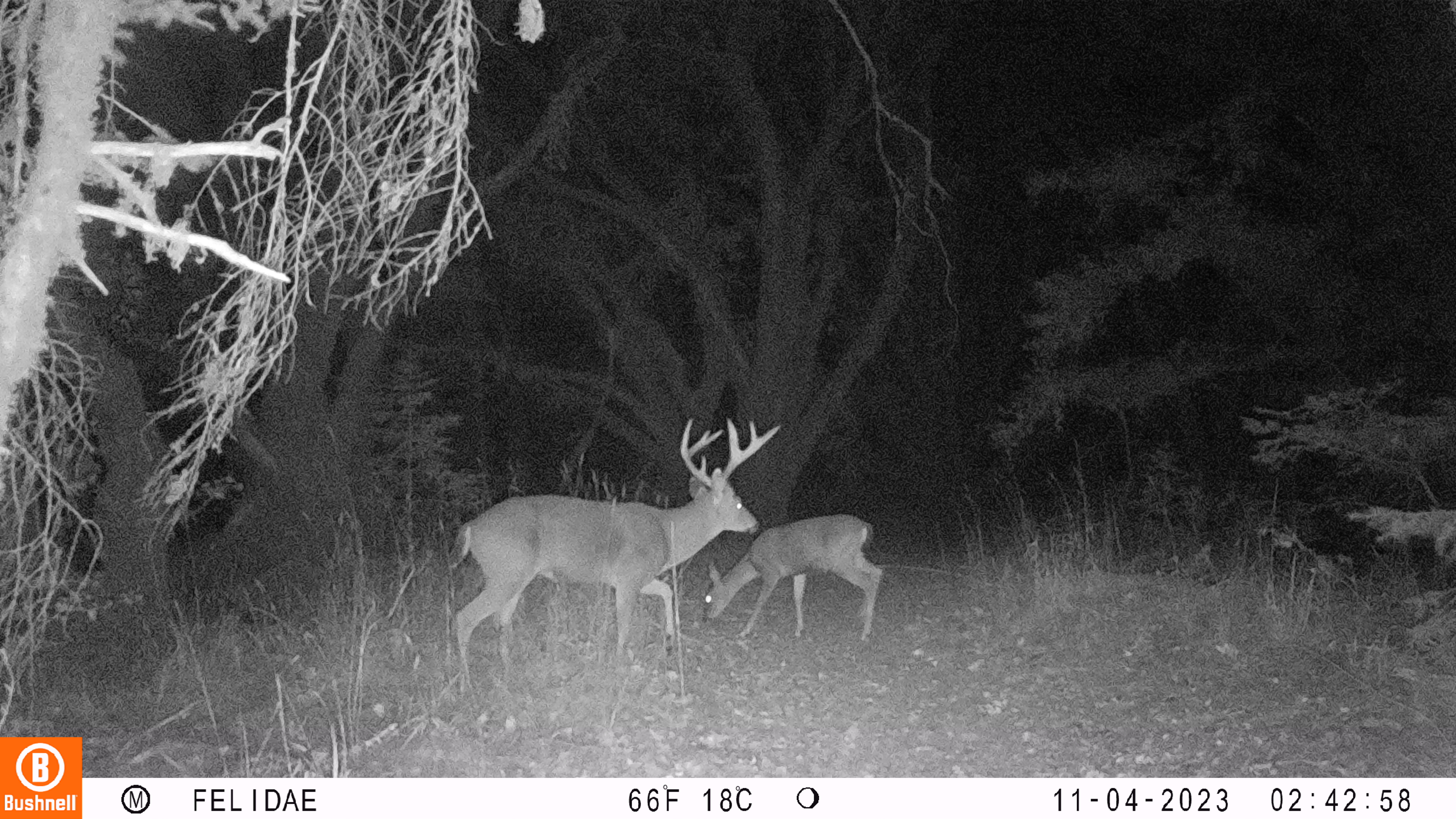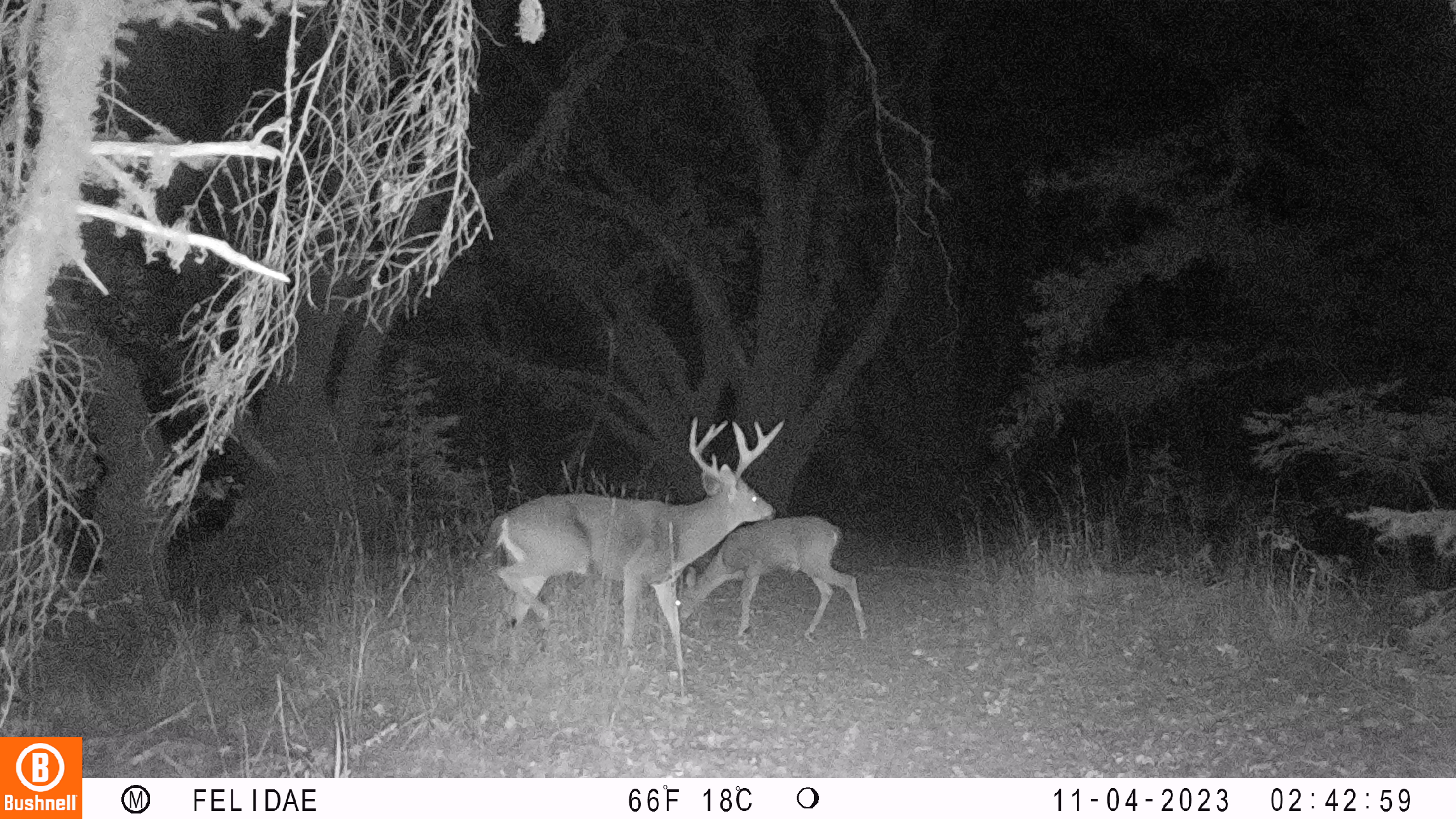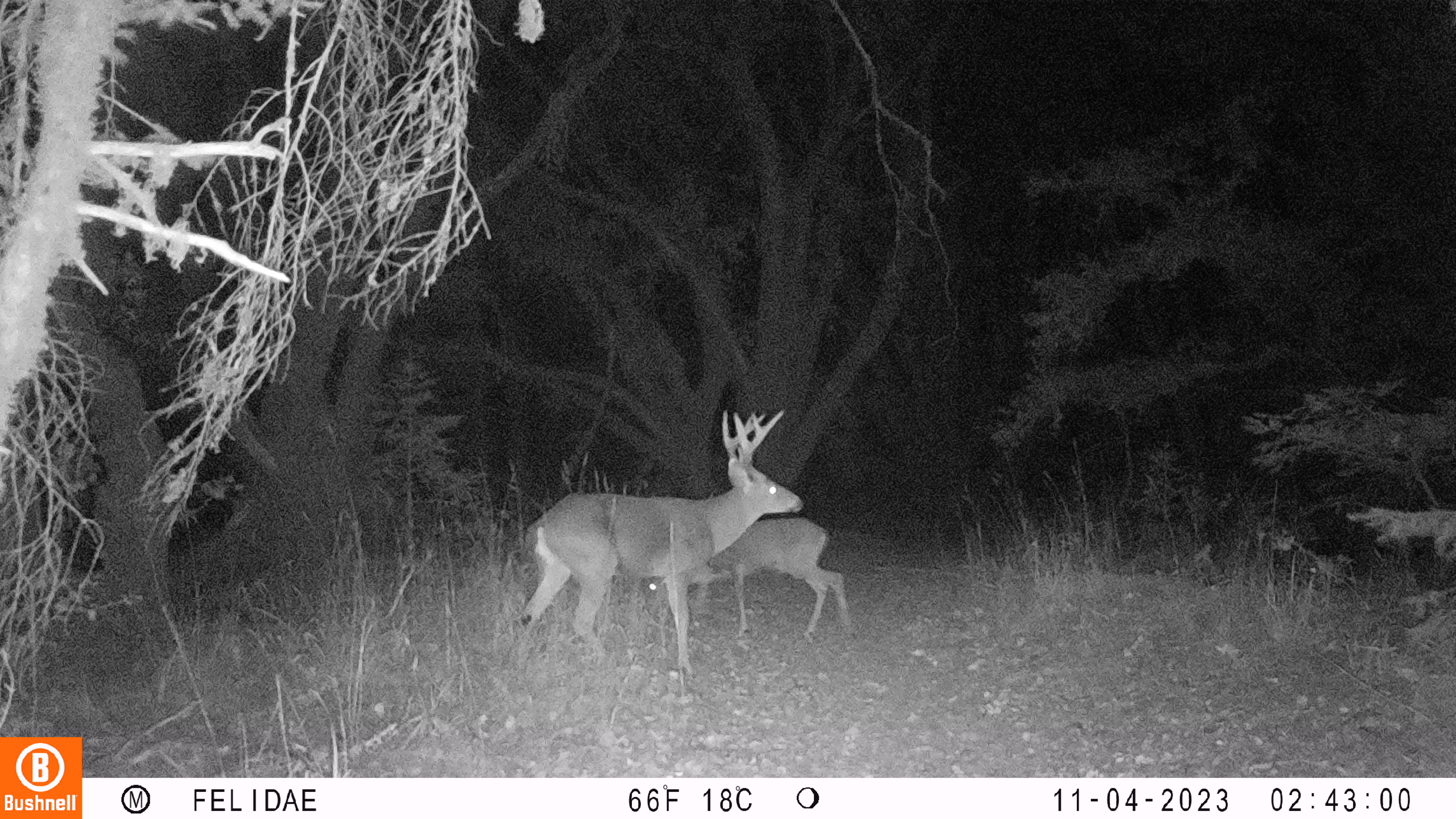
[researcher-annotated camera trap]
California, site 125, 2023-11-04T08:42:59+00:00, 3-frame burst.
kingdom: Animalia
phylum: Chordata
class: Mammalia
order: Artiodactyla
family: Cervidae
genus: Odocoileus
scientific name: Odocoileus hemionus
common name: mule deer